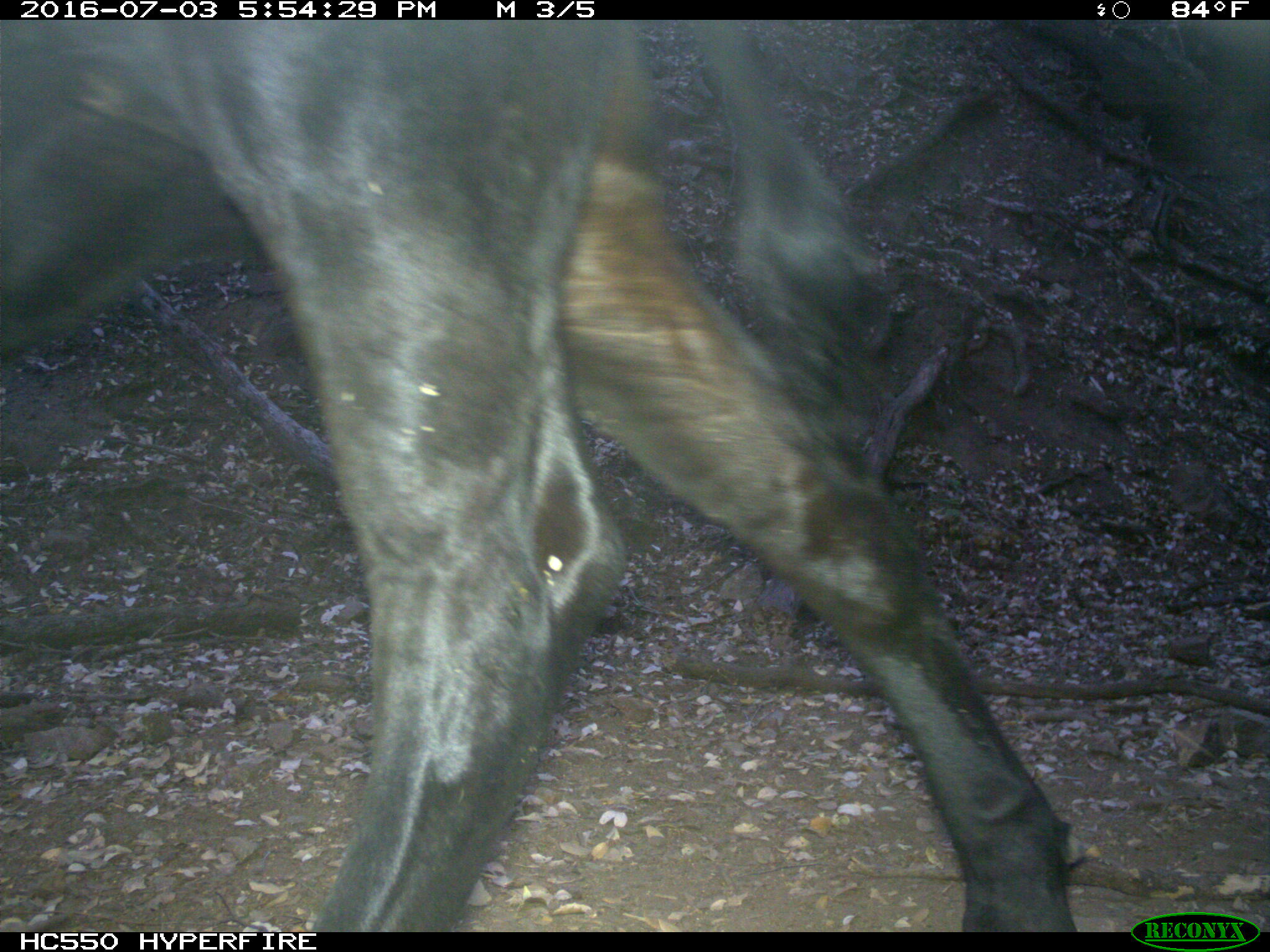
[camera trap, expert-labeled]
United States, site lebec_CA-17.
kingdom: Animalia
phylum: Chordata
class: Mammalia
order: Artiodactyla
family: Bovidae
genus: Bos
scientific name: Bos taurus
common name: domestic cow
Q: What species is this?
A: Bos taurus (domestic cow).